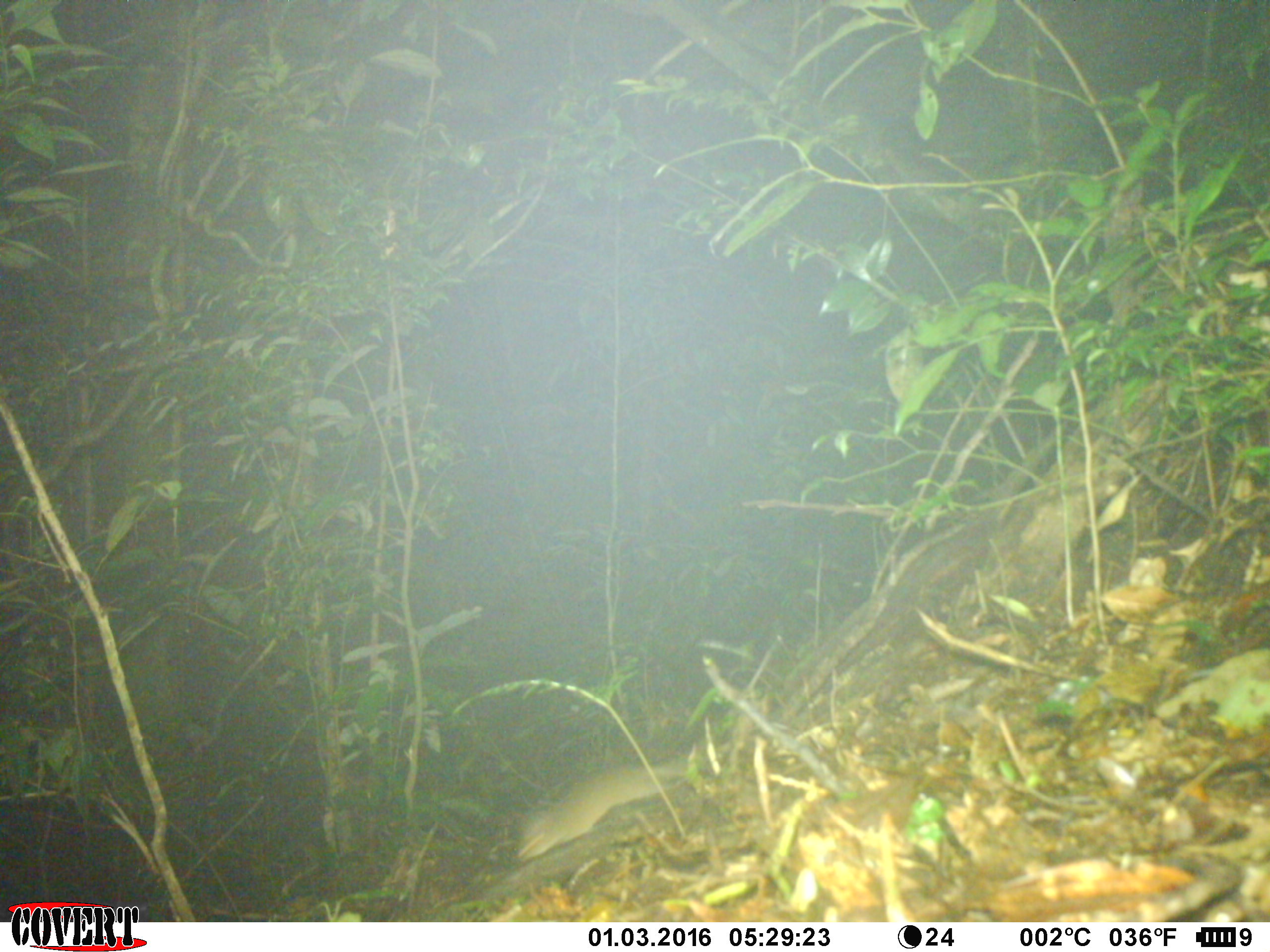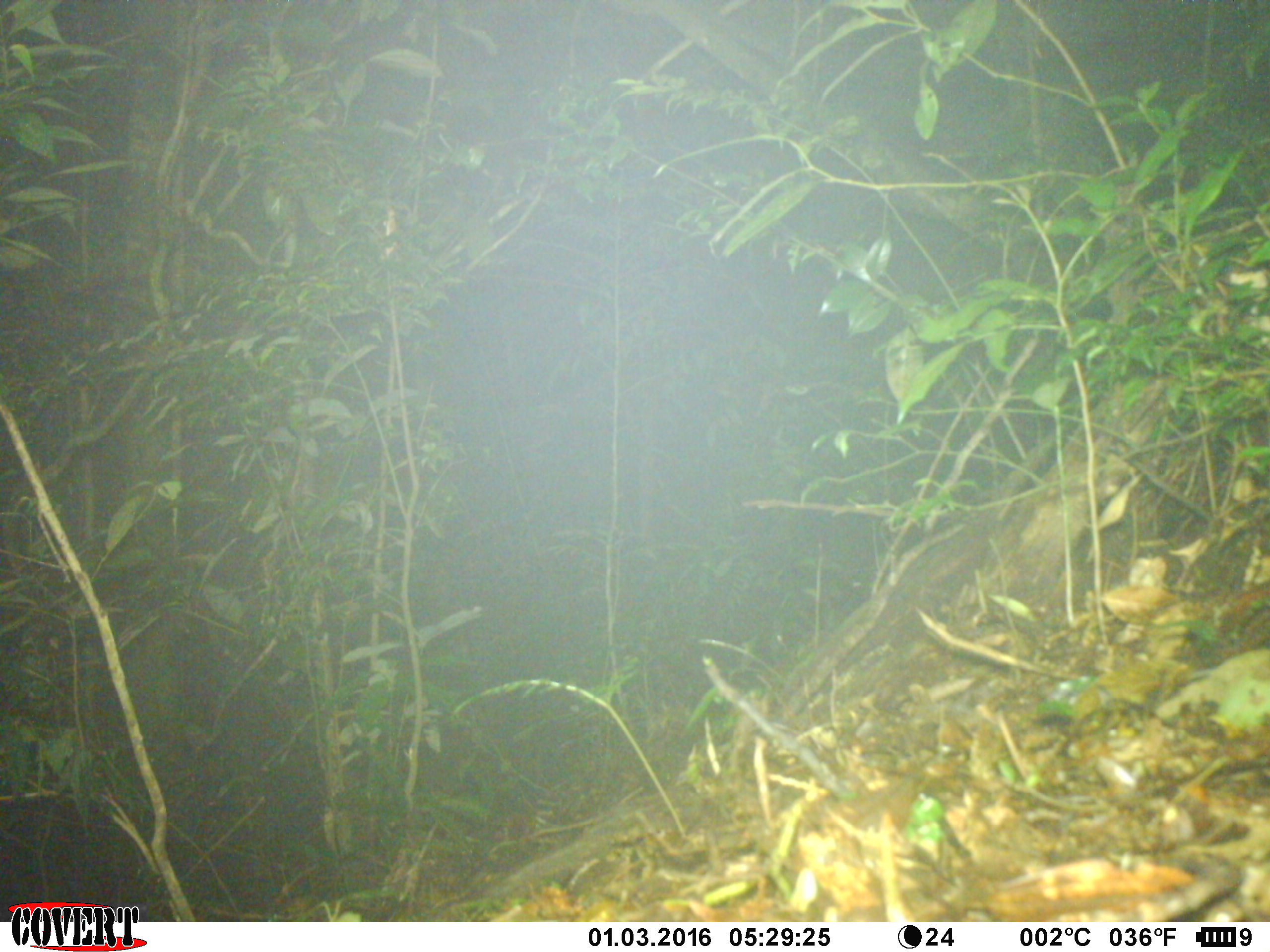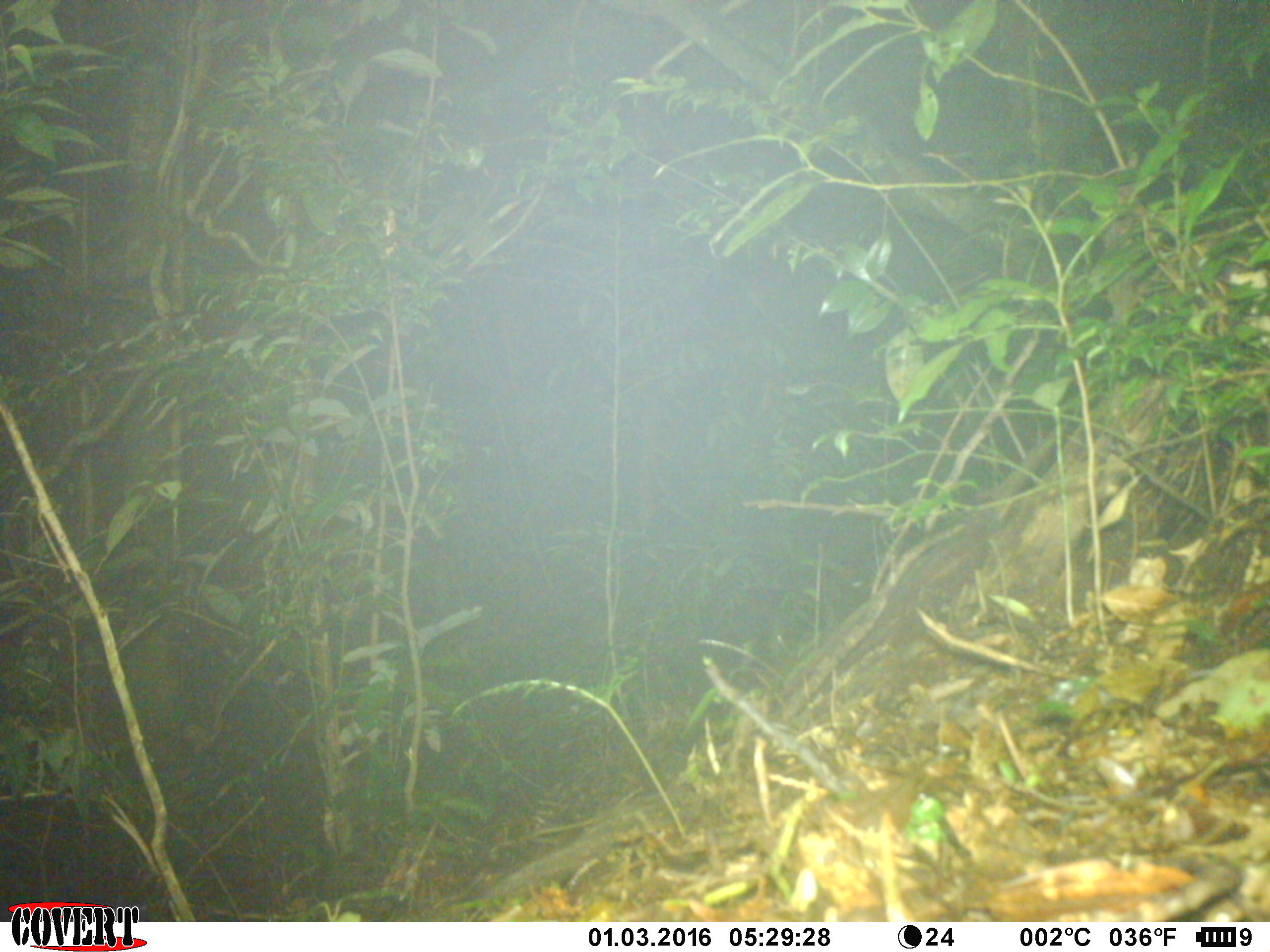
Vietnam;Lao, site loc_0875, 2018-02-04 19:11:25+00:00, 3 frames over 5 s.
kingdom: Animalia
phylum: Chordata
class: Mammalia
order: Rodentia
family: Muridae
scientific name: Muridae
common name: old-world mice and rats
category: unidentified murid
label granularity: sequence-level